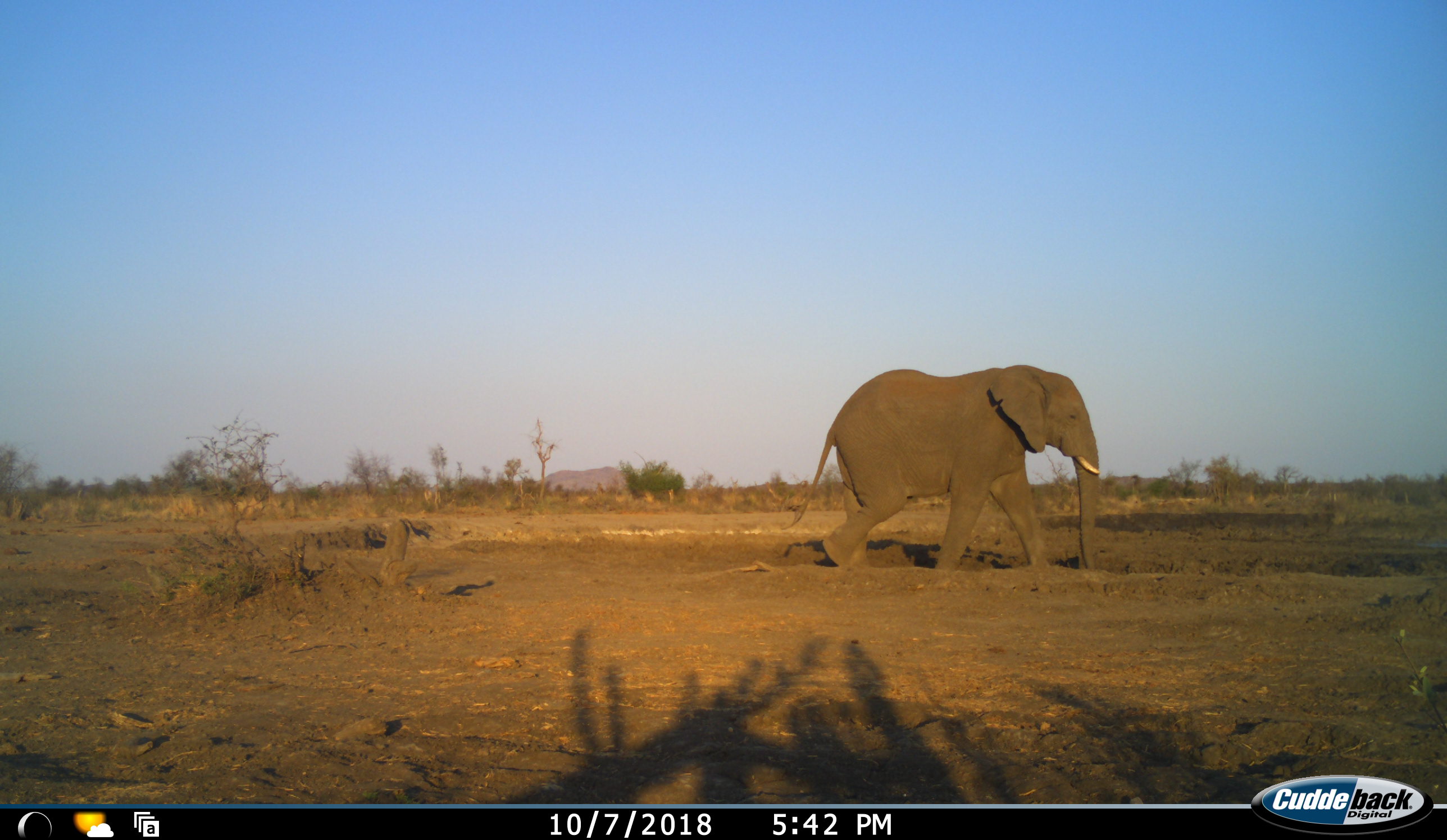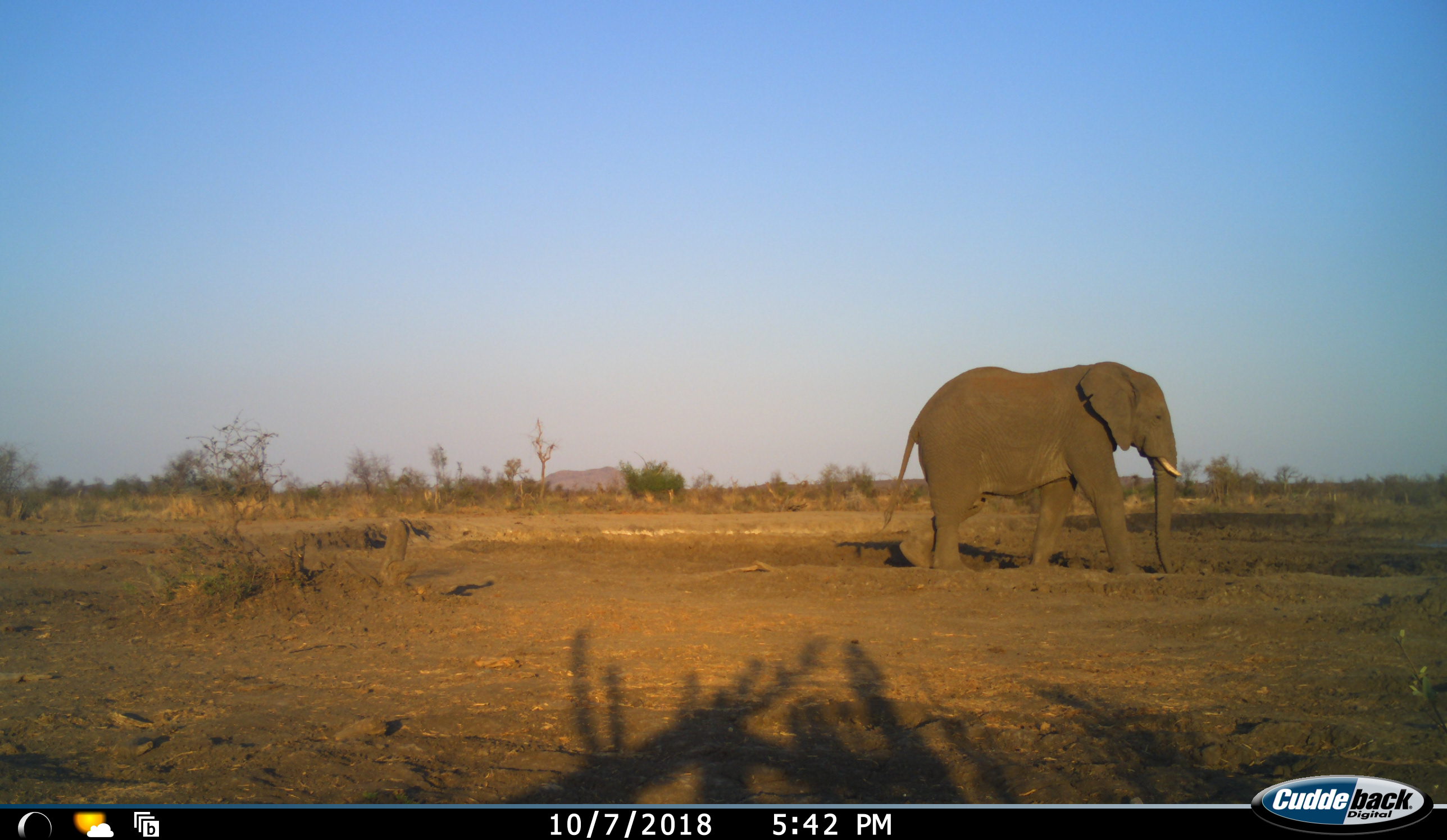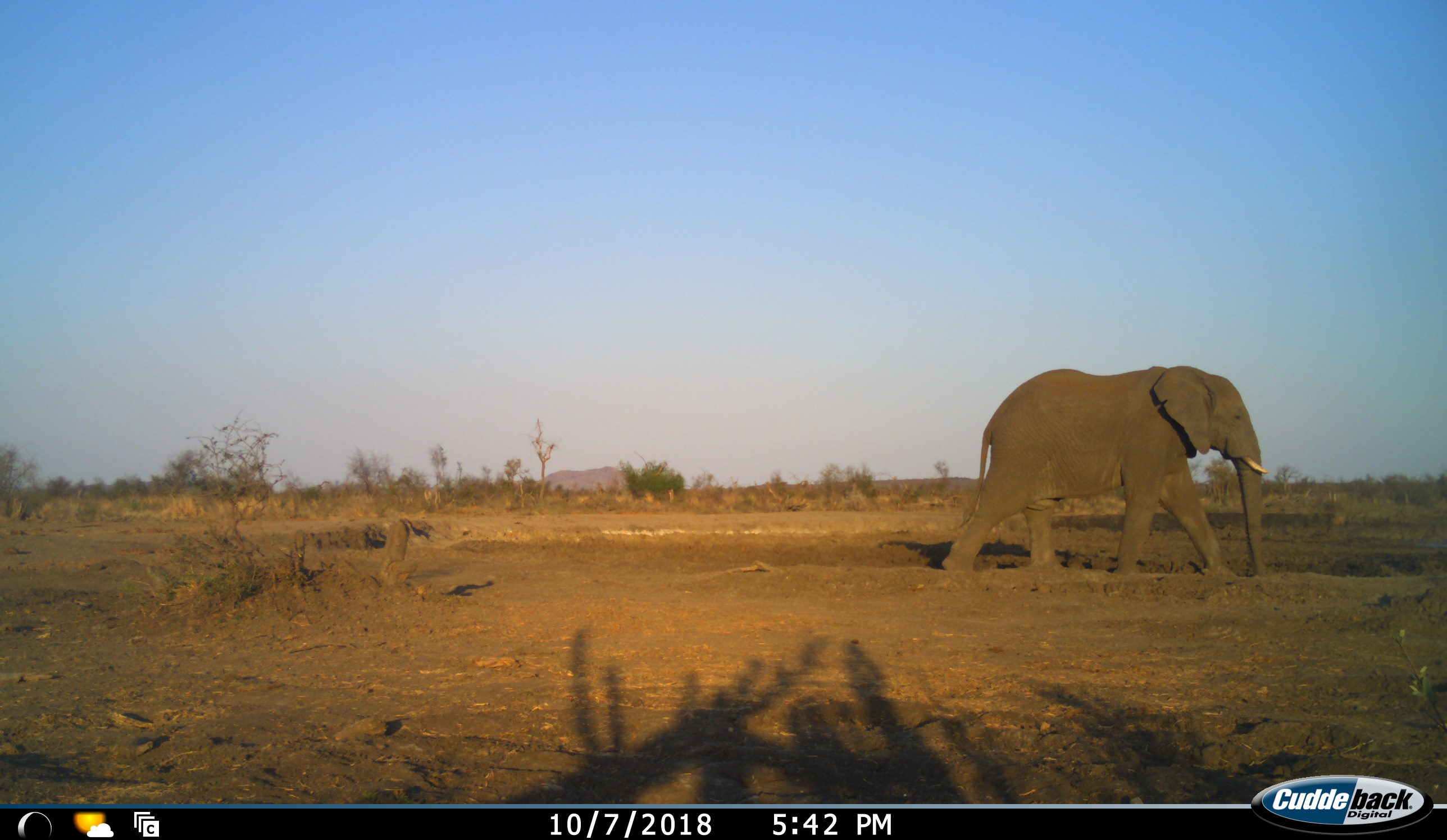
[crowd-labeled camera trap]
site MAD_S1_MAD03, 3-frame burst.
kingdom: Animalia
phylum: Chordata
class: Mammalia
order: Proboscidea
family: Elephantidae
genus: Loxodonta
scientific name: Loxodonta africana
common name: african bush elephant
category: elephant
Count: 1.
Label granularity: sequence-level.